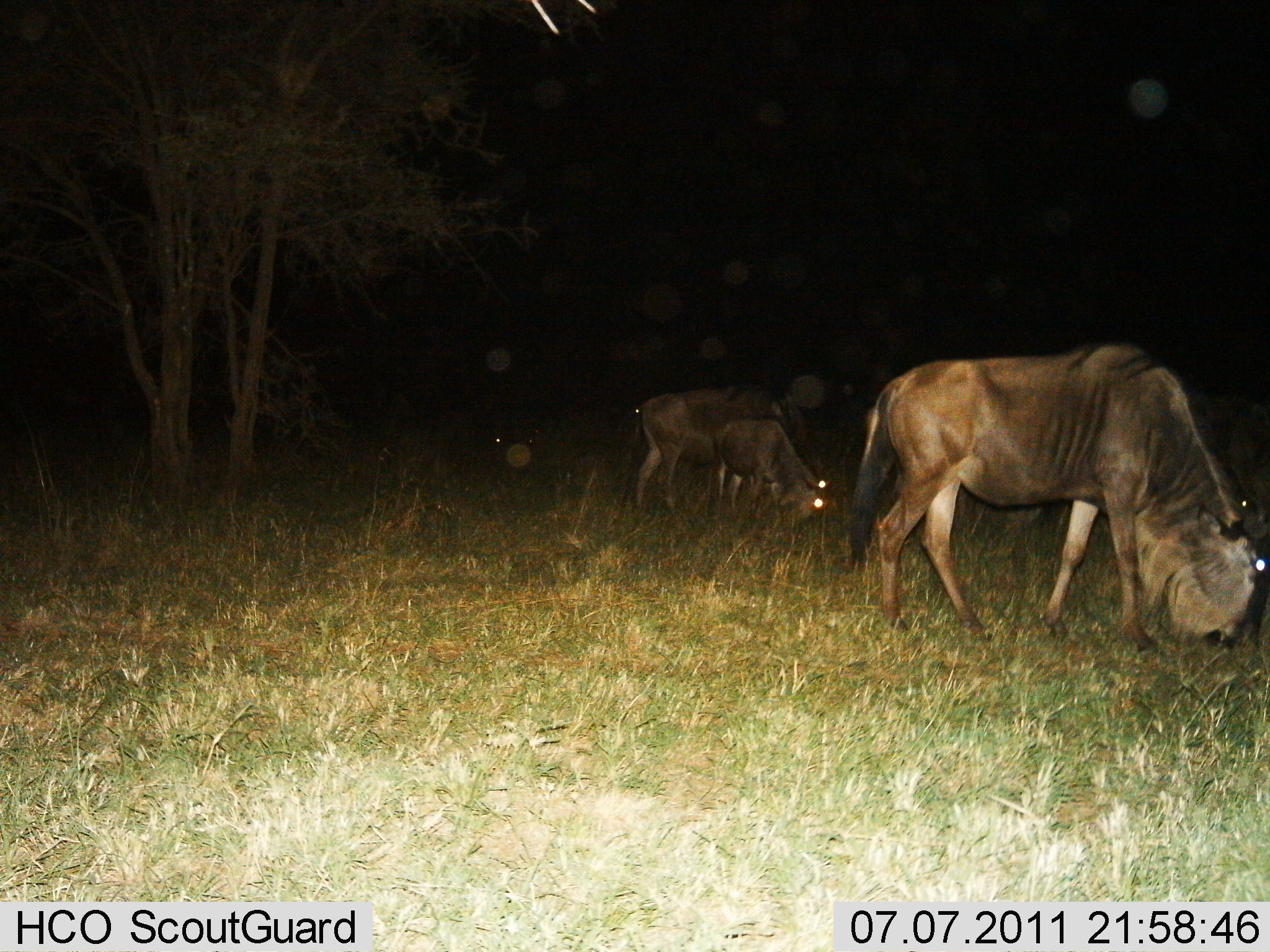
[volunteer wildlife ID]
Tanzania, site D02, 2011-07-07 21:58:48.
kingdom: Animalia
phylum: Chordata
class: Mammalia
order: Artiodactyla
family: Bovidae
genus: Connochaetes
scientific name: Connochaetes taurinus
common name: blue wildebeest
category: wildebeest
Wildebeest (blue wildebeest) (Connochaetes taurinus), count 3. Behavior (volunteer vote fractions): standing 0%, resting 0%, moving 17%, interacting 0%. Young present (vote fraction): 25%. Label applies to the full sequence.